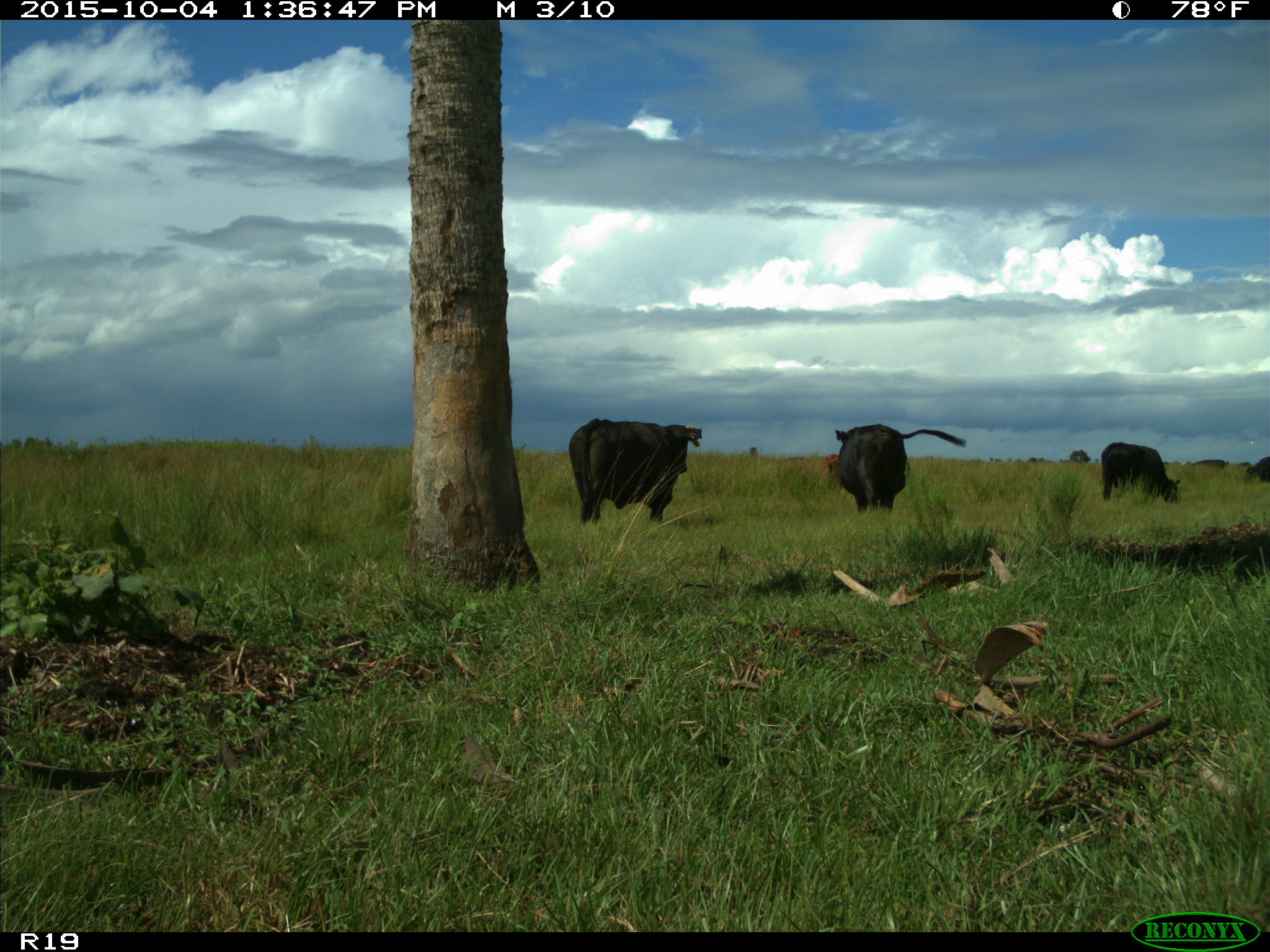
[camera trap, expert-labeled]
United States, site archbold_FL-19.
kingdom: Animalia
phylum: Chordata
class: Mammalia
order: Artiodactyla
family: Bovidae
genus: Bos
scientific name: Bos taurus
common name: domestic cow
Bos taurus (domestic cow).